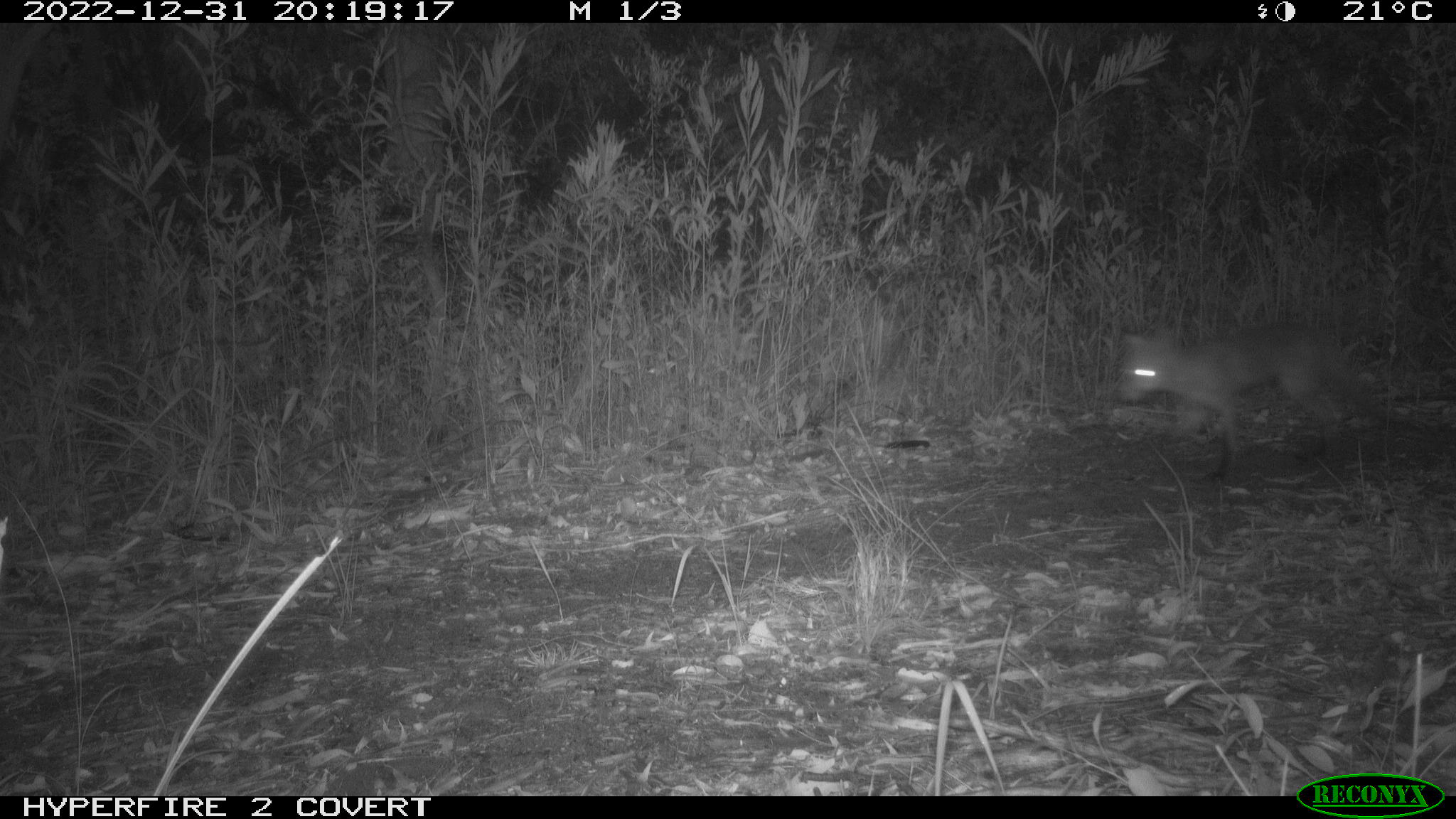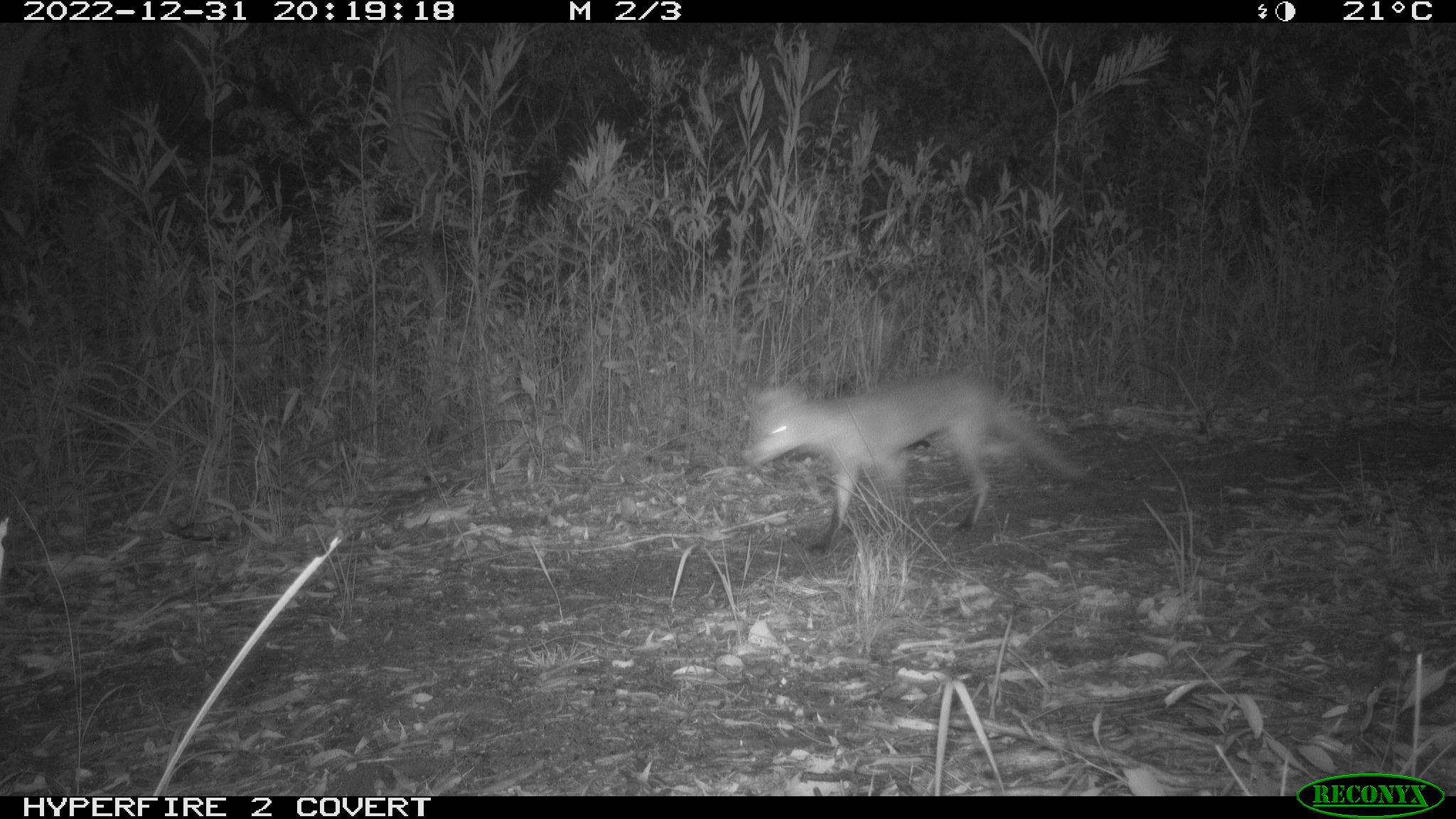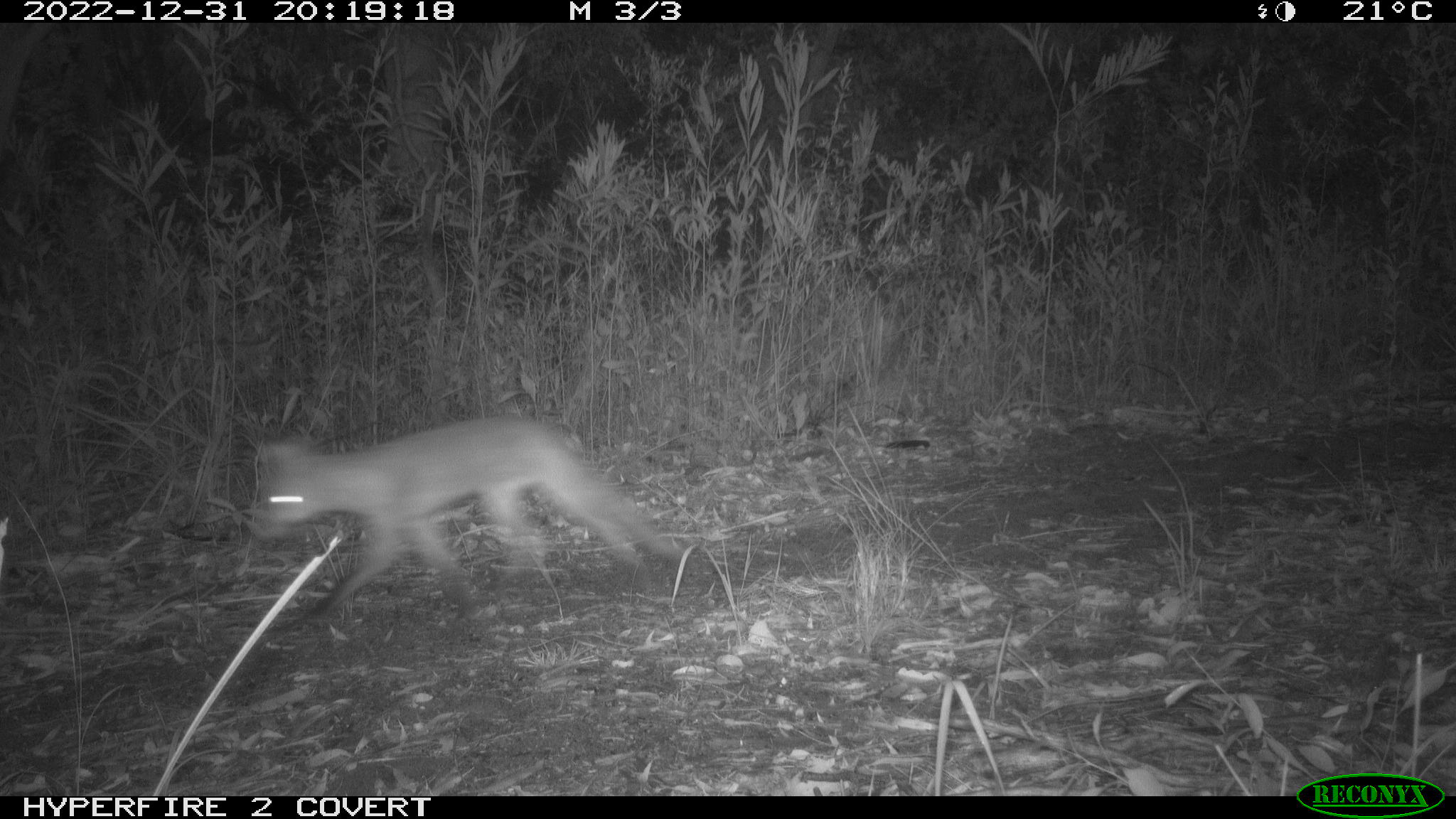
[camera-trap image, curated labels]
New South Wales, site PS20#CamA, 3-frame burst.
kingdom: Animalia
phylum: Chordata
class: Mammalia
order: Carnivora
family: Canidae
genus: Vulpes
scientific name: Vulpes vulpes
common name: red fox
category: fox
Fox (red fox) (Vulpes vulpes).